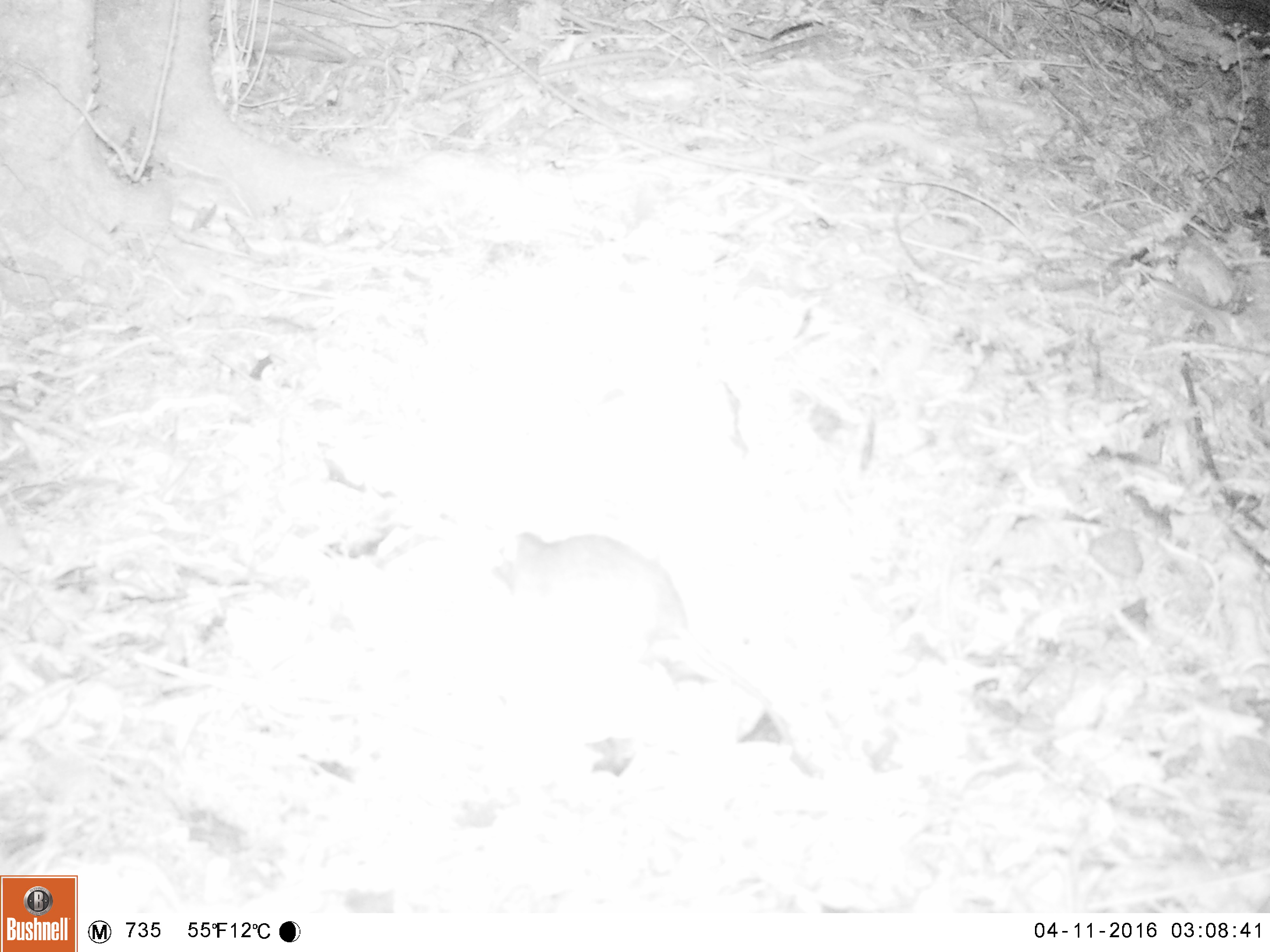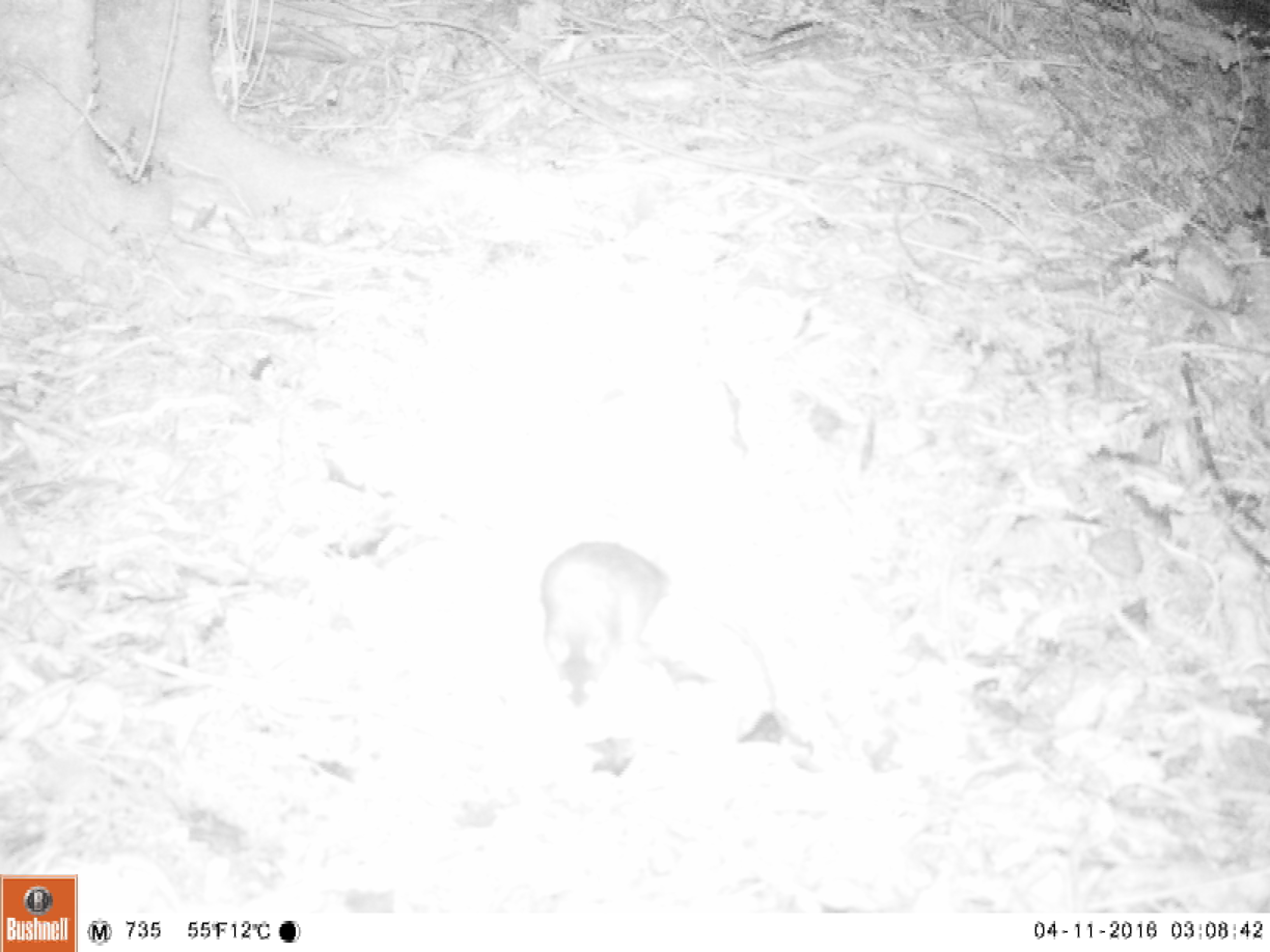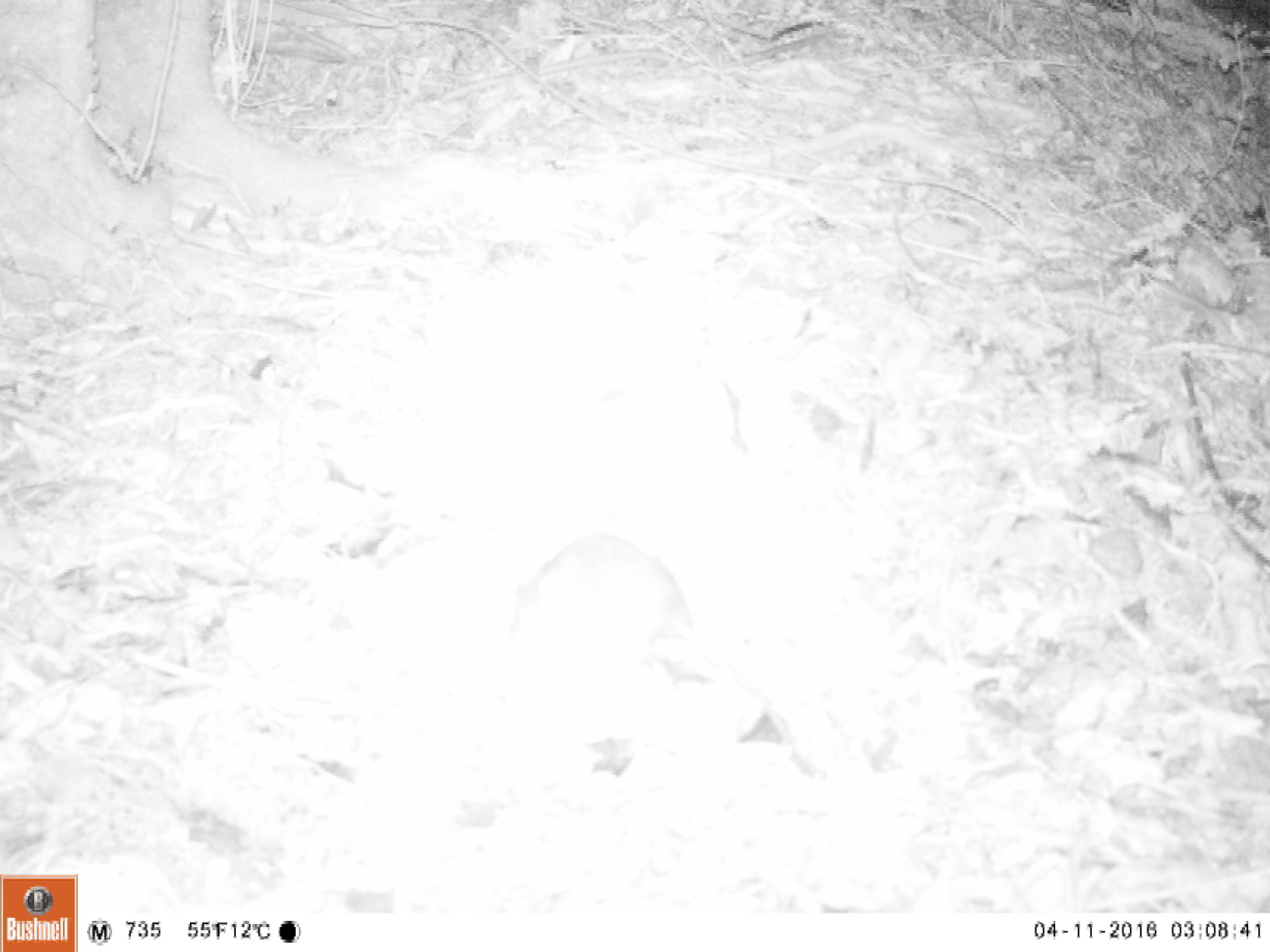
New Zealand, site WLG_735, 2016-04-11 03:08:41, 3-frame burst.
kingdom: Animalia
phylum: Chordata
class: Mammalia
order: Rodentia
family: Muridae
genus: Rattus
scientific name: Rattus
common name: rat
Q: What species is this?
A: Rat (Rattus).